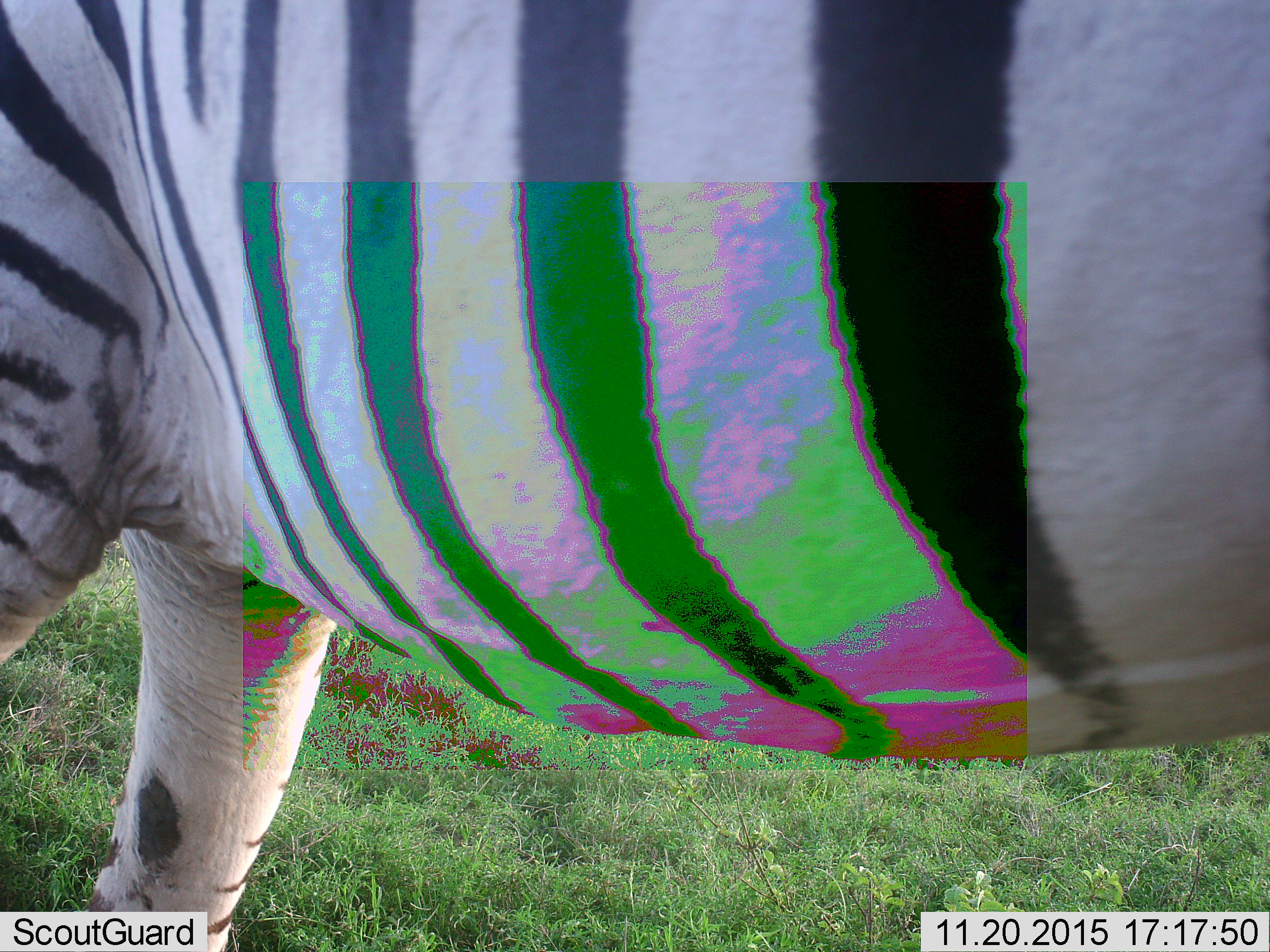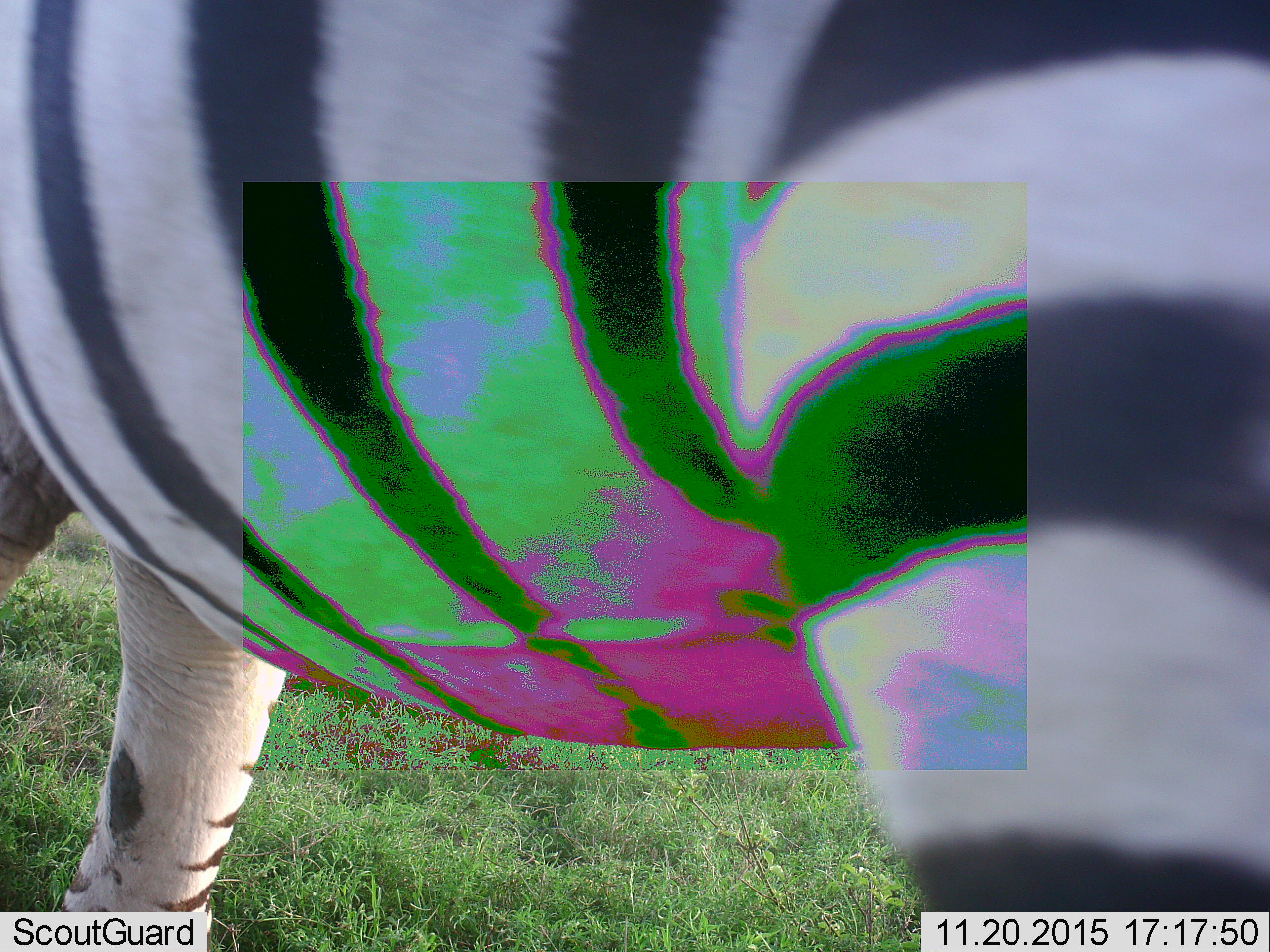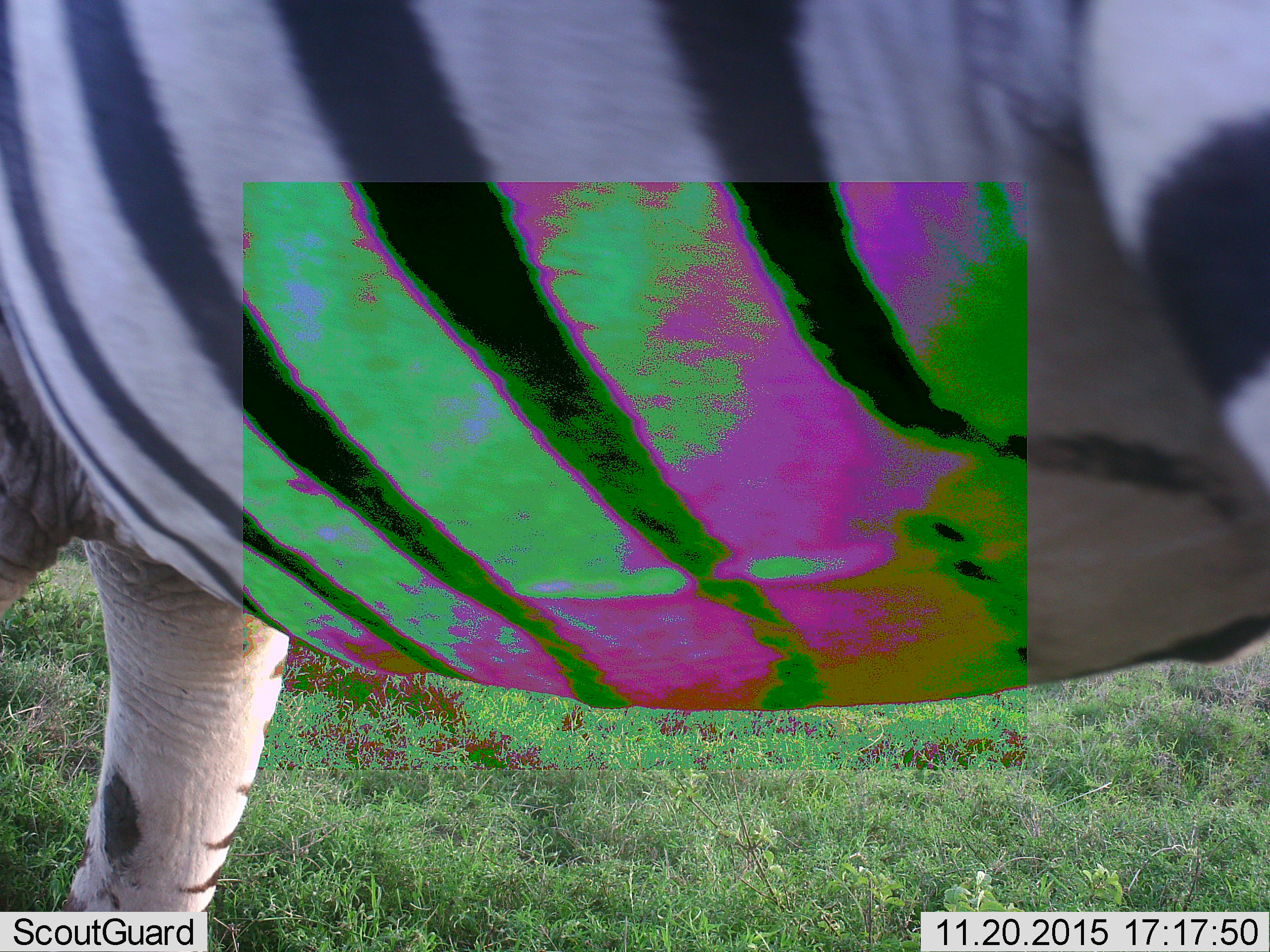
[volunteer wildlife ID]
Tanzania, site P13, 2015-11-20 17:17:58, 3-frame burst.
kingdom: Animalia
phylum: Chordata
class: Mammalia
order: Perissodactyla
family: Equidae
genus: Equus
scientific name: Equus quagga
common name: plains zebra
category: zebra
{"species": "zebra (plains zebra) (Equus quagga)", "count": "1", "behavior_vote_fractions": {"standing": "70%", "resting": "0%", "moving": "30%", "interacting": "0%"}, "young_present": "0%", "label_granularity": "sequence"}